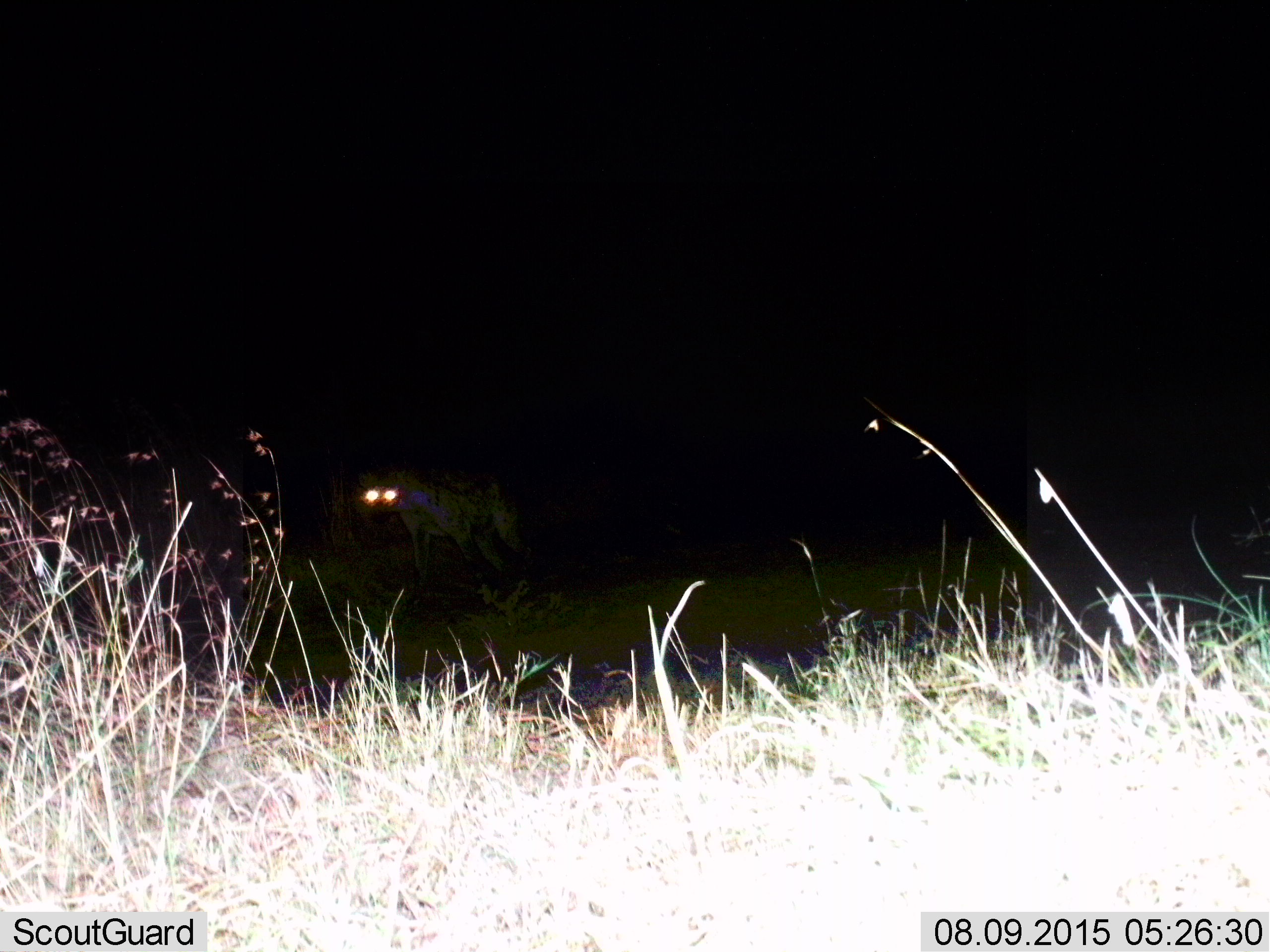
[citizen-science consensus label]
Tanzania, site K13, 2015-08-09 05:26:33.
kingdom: Animalia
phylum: Chordata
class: Mammalia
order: Carnivora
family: Hyaenidae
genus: Crocuta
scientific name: Crocuta crocuta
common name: spotted hyena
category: hyenaspotted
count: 1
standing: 80%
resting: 0%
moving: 20%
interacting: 0%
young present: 0%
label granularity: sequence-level